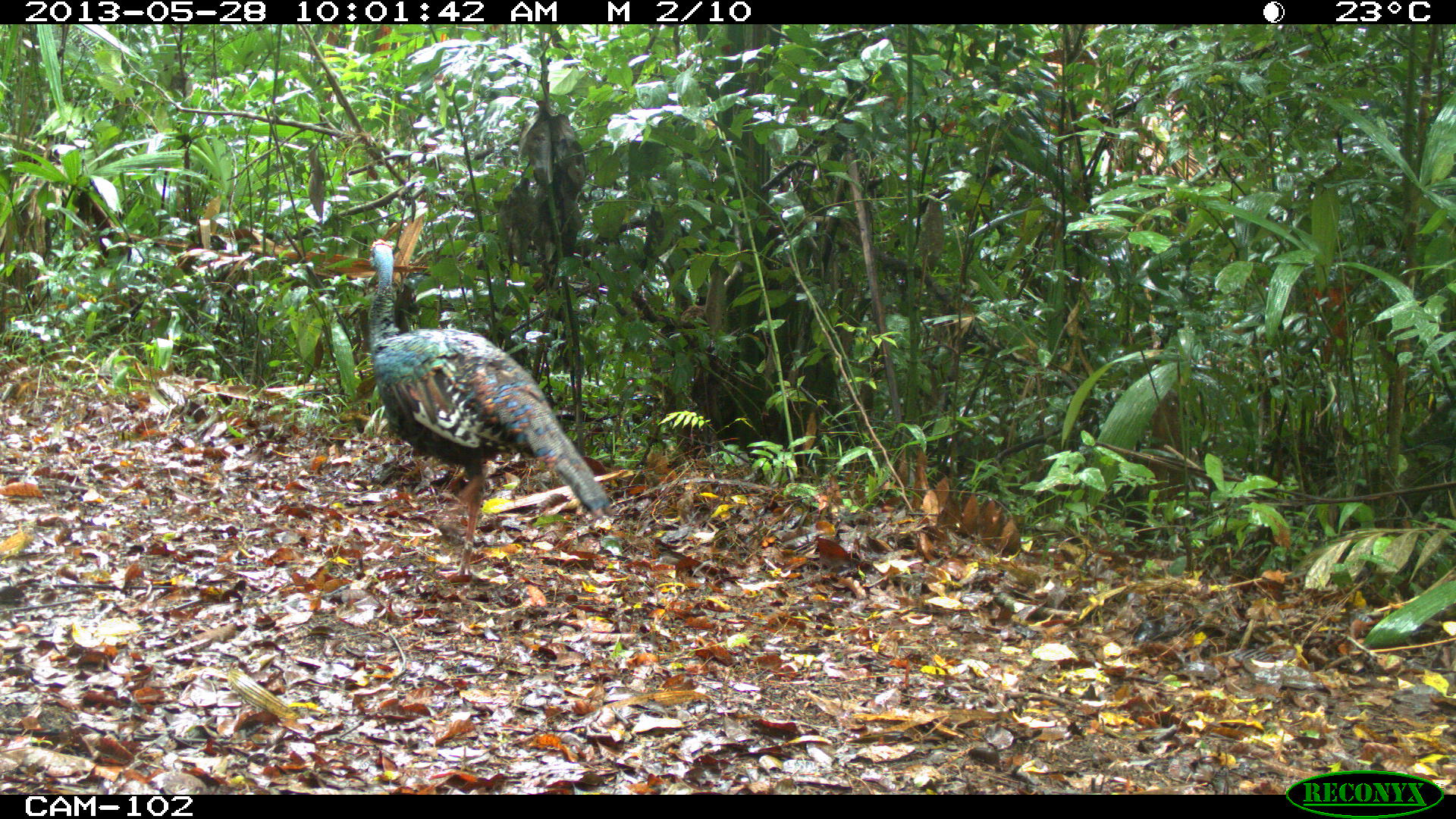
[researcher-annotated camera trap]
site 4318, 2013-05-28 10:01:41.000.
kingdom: Animalia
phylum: Chordata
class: Aves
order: Galliformes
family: Phasianidae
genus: Meleagris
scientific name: Meleagris ocellata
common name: ocellated turkey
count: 1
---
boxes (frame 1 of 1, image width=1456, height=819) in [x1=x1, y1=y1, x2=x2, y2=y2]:
meleagris ocellata: [x1=368, y1=239, x2=614, y2=579]